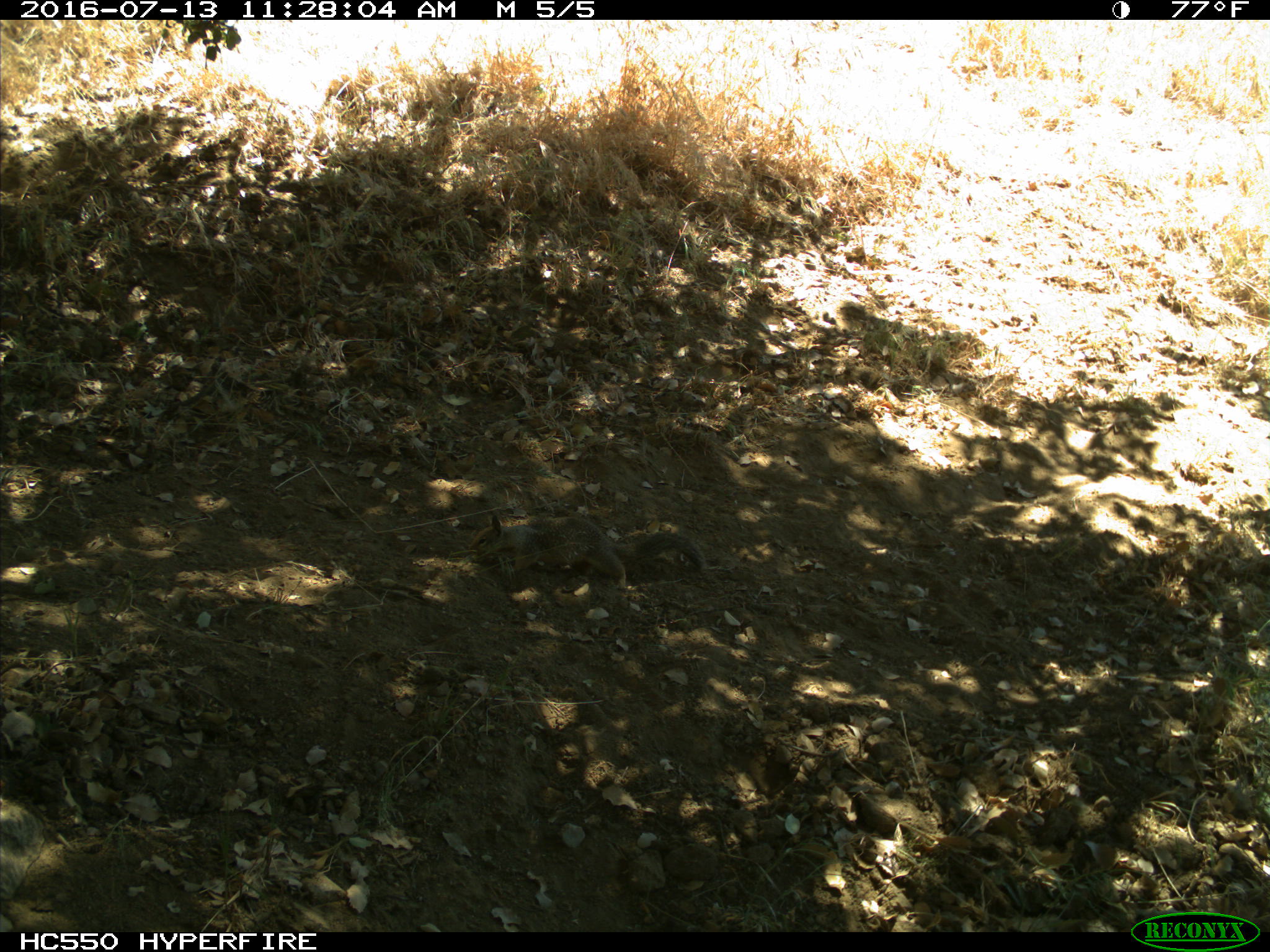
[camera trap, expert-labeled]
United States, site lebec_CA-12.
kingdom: Animalia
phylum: Chordata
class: Mammalia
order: Rodentia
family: Sciuridae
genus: Otospermophilus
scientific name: Otospermophilus beecheyi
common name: california ground squirrel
Otospermophilus beecheyi (california ground squirrel).